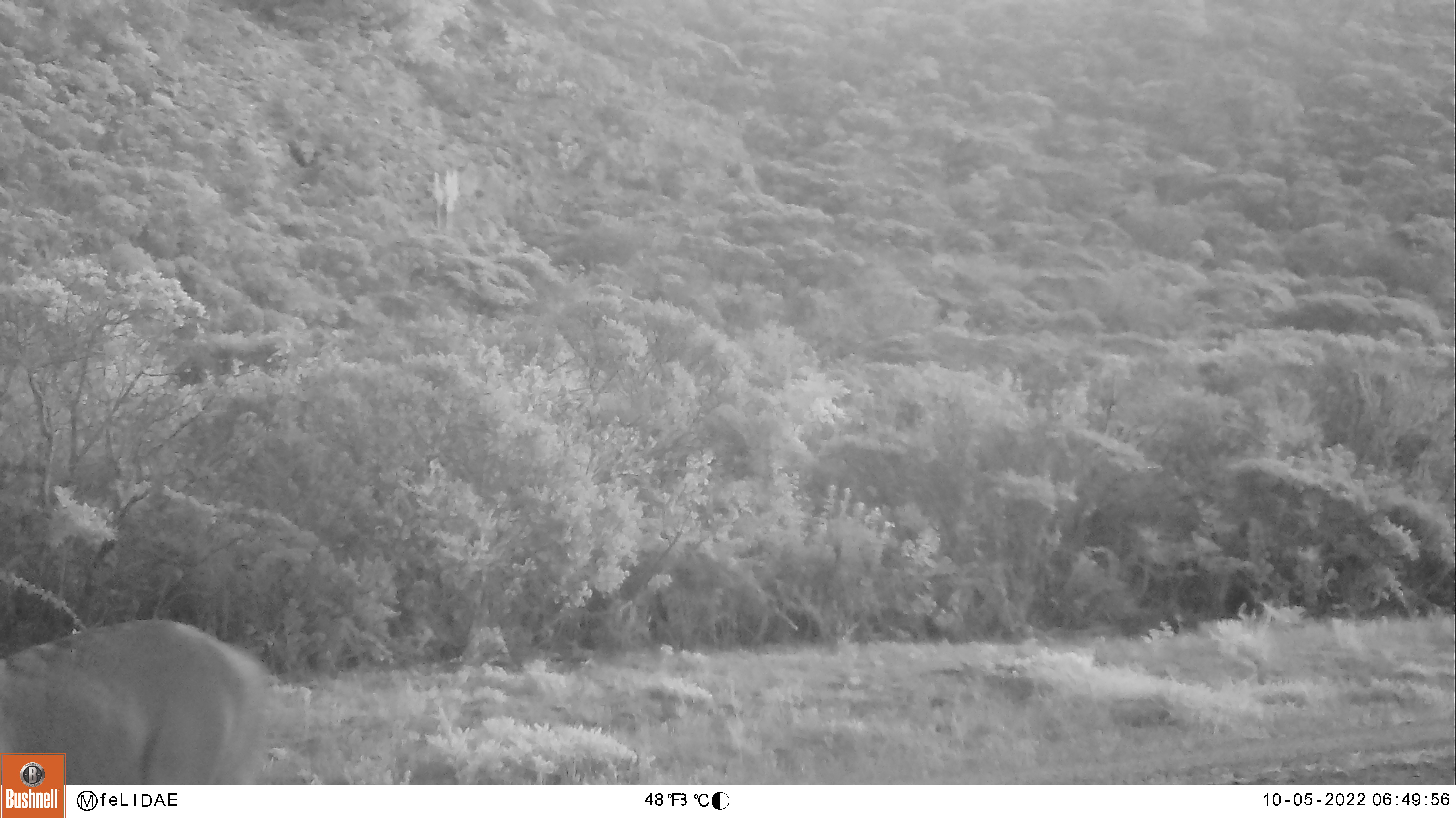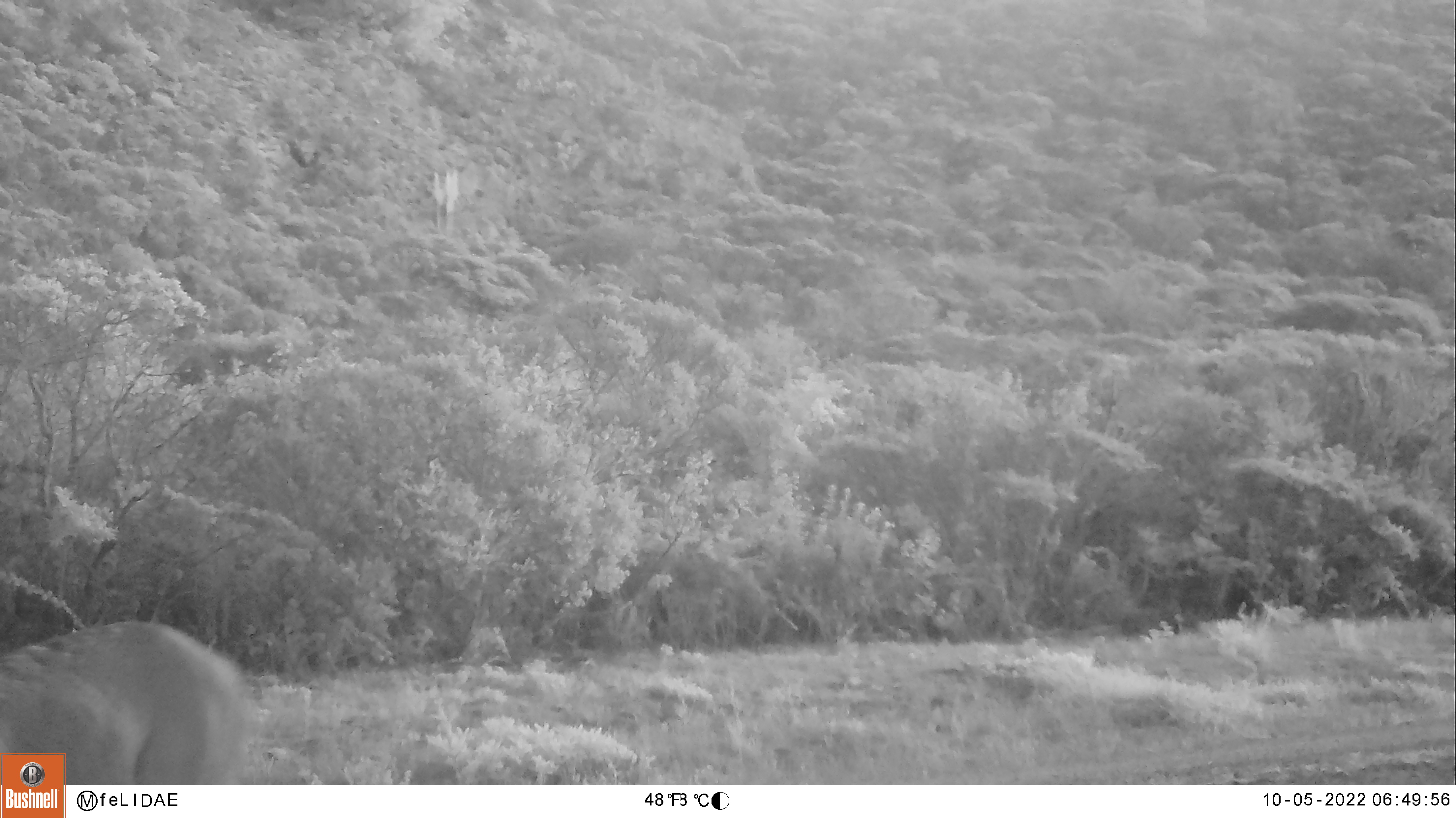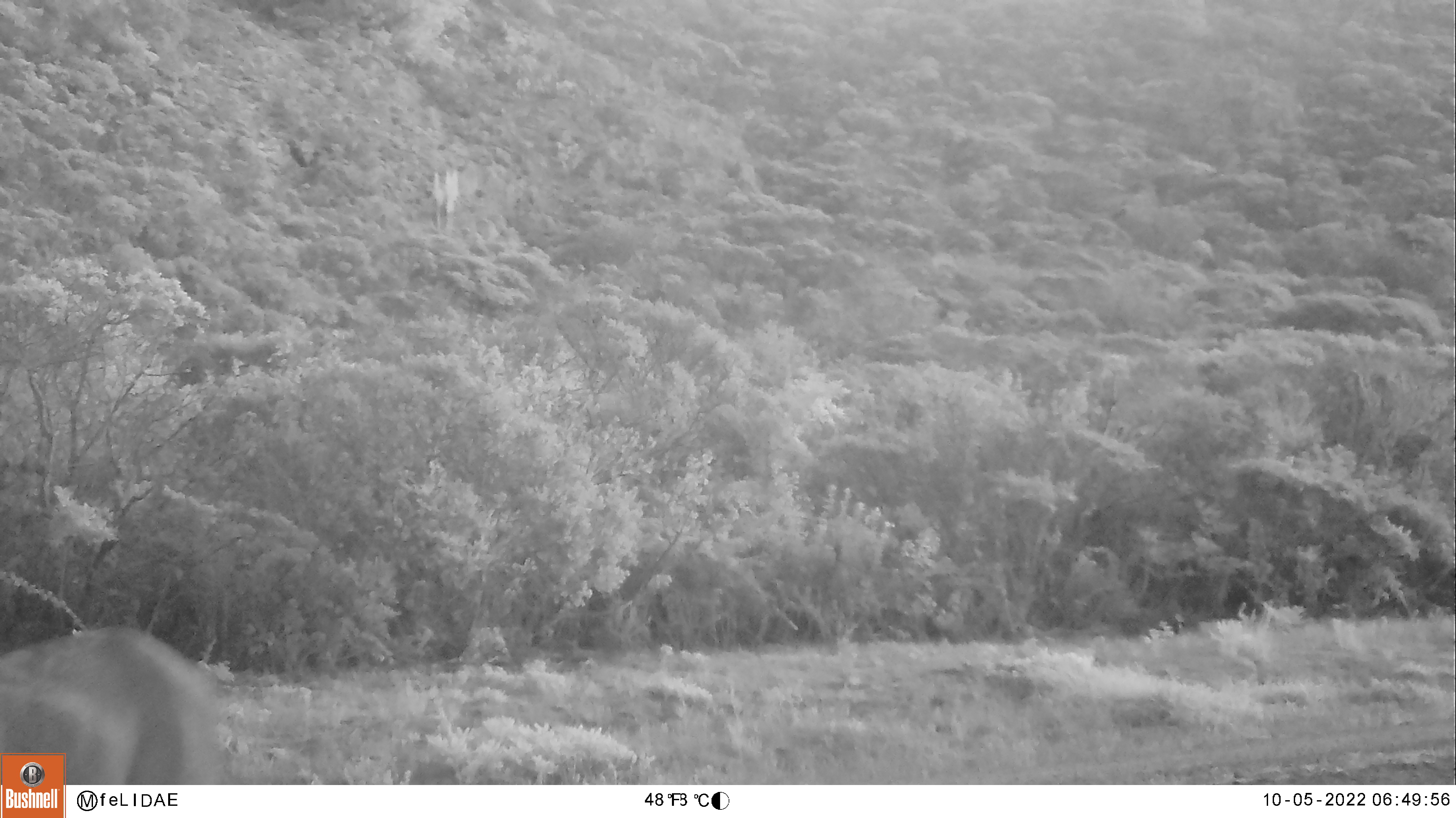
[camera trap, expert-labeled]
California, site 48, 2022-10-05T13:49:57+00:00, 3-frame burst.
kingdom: Animalia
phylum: Chordata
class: Mammalia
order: Artiodactyla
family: Cervidae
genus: Odocoileus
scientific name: Odocoileus hemionus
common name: mule deer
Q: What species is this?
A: Mule deer (Odocoileus hemionus).